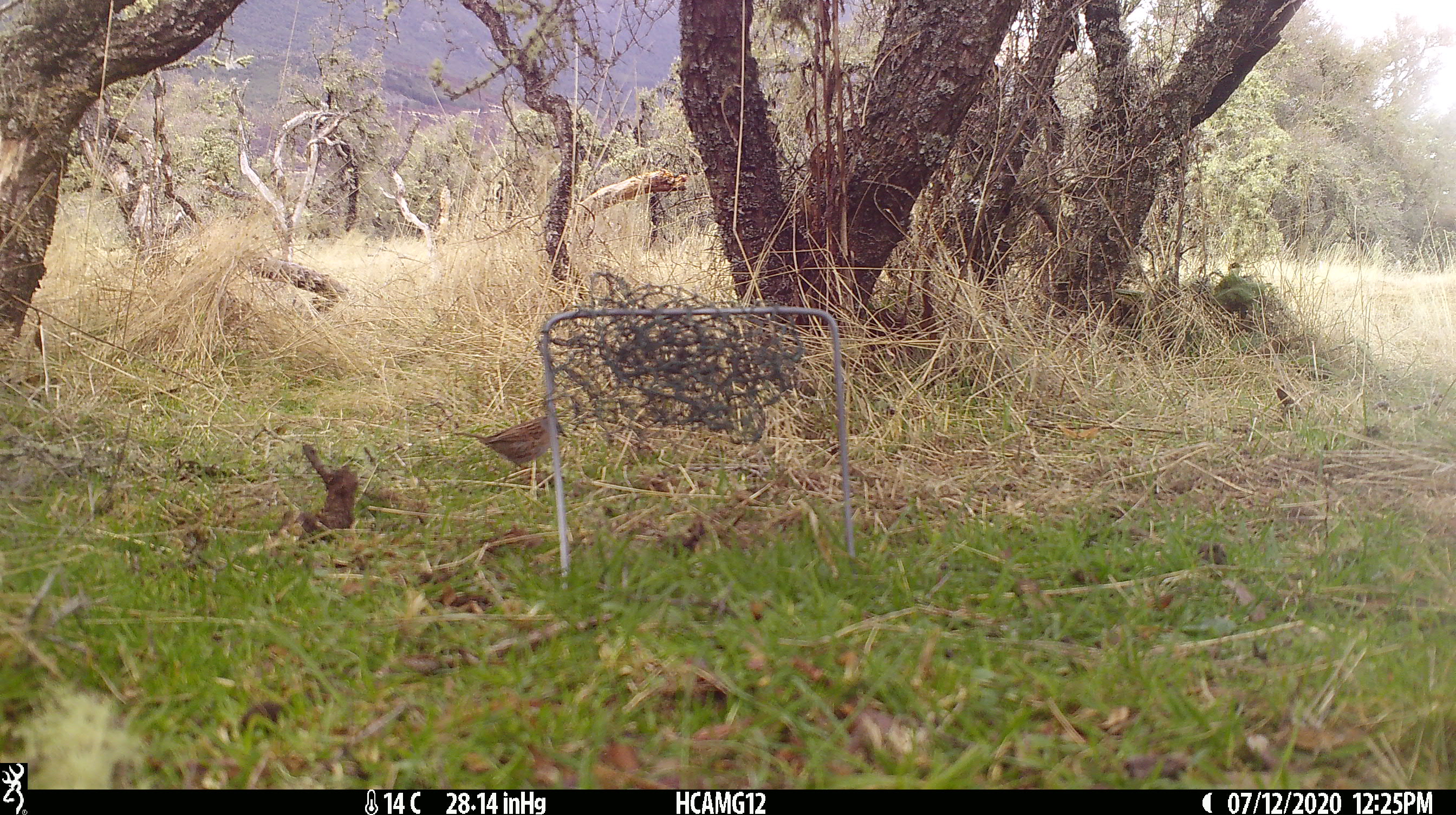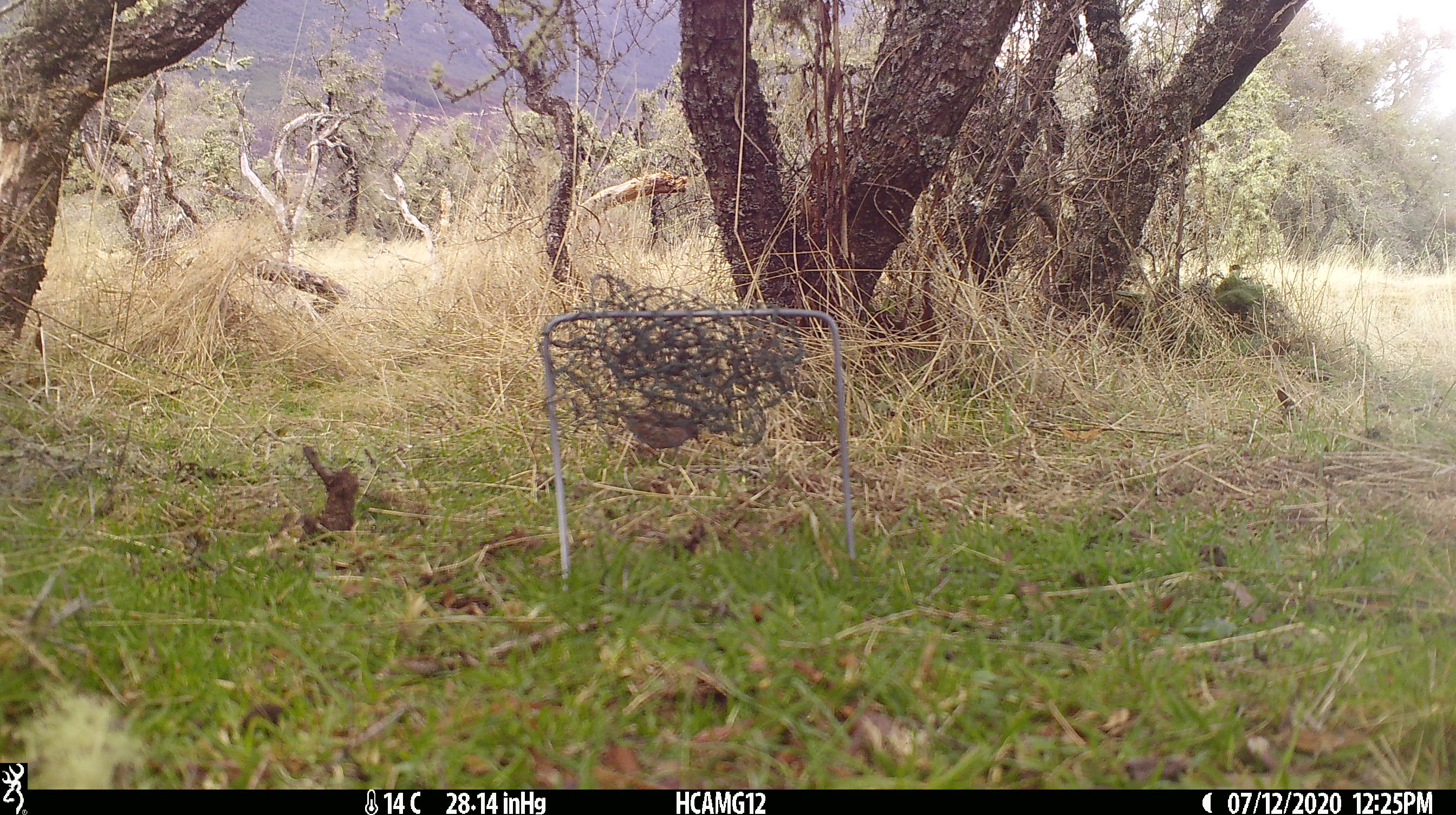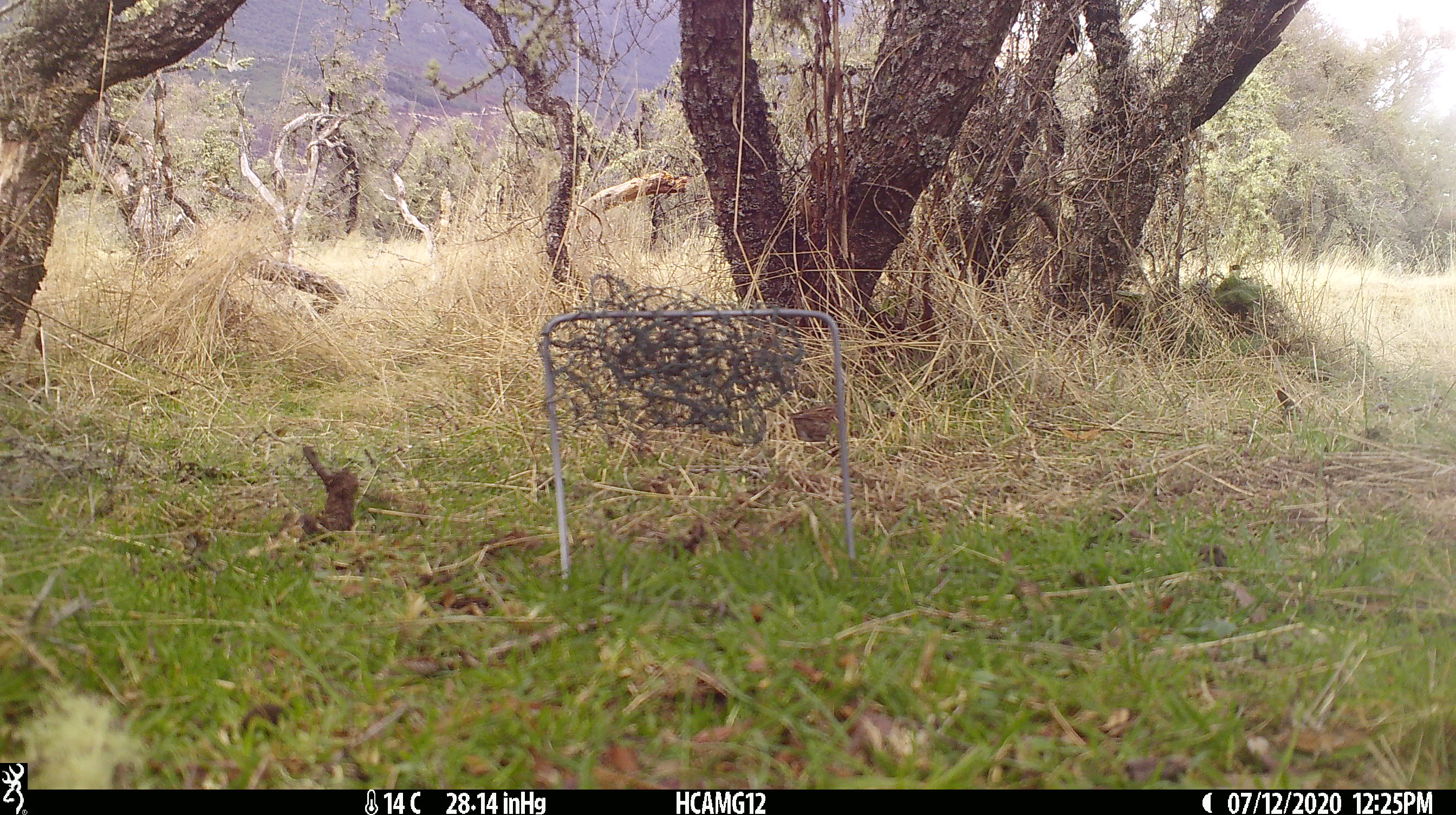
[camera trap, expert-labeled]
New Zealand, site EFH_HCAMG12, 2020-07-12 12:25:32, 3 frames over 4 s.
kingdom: Animalia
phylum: Chordata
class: Aves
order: Passeriformes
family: Prunellidae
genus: Prunella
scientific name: Prunella modularis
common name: dunnock